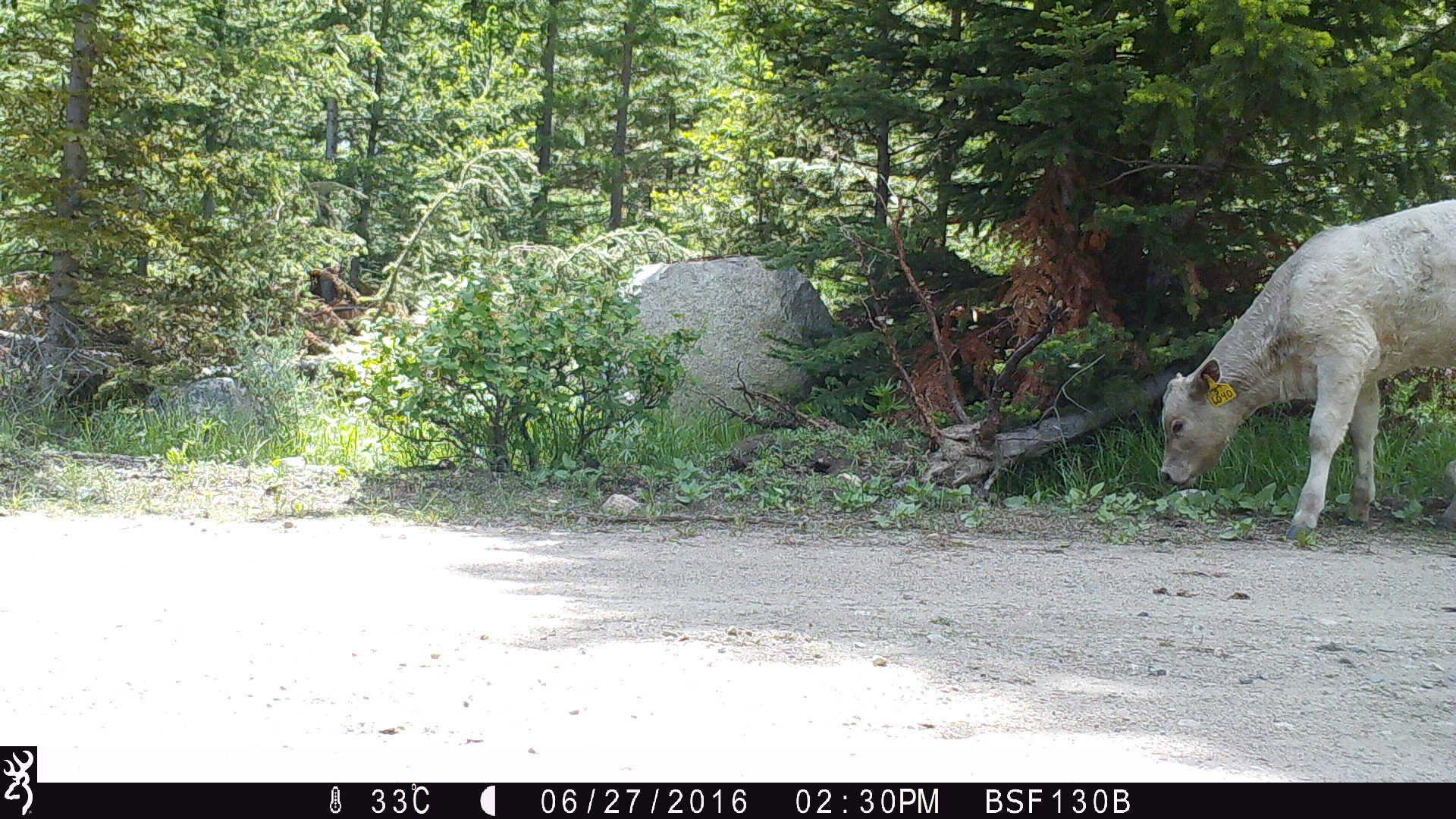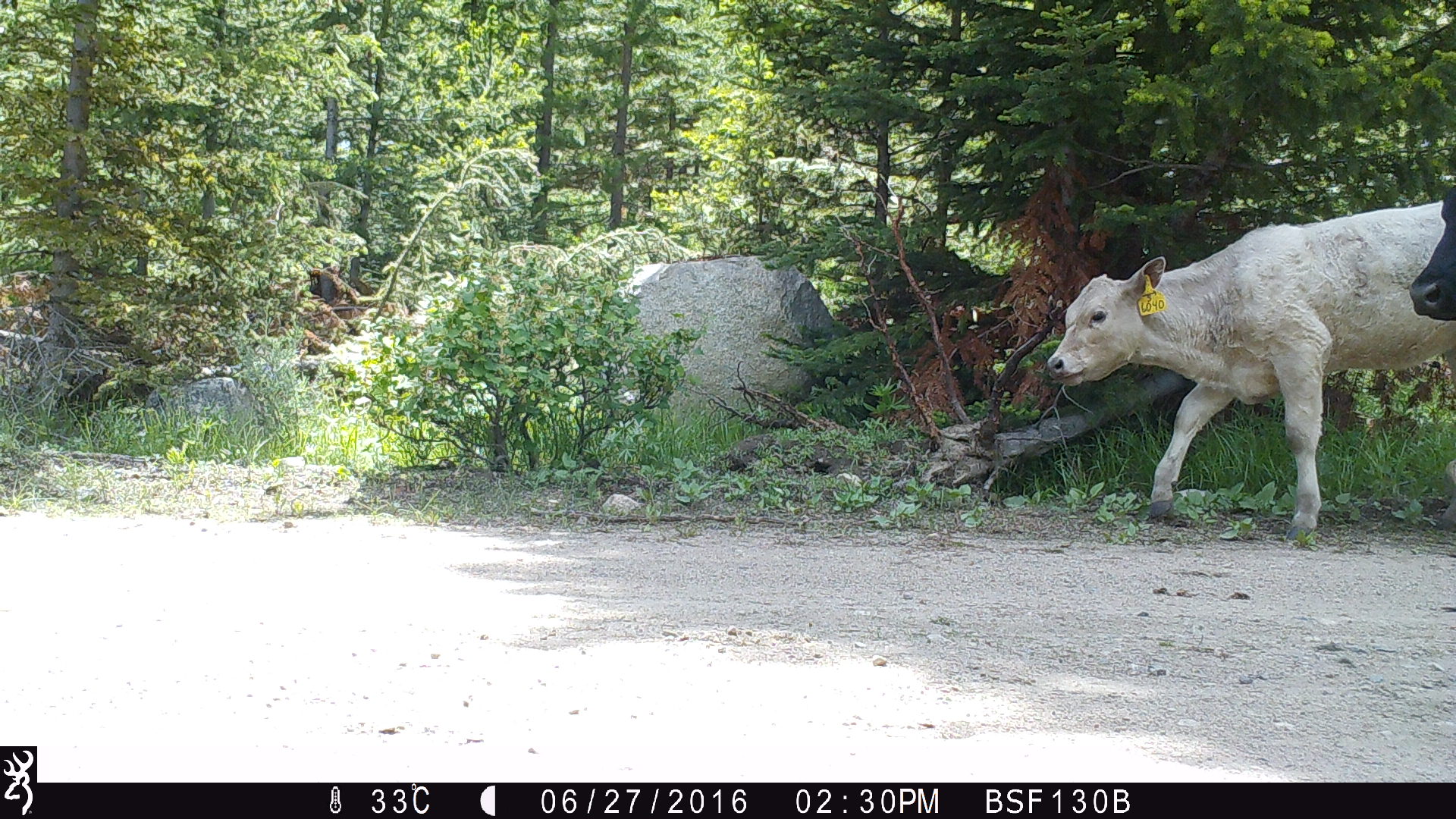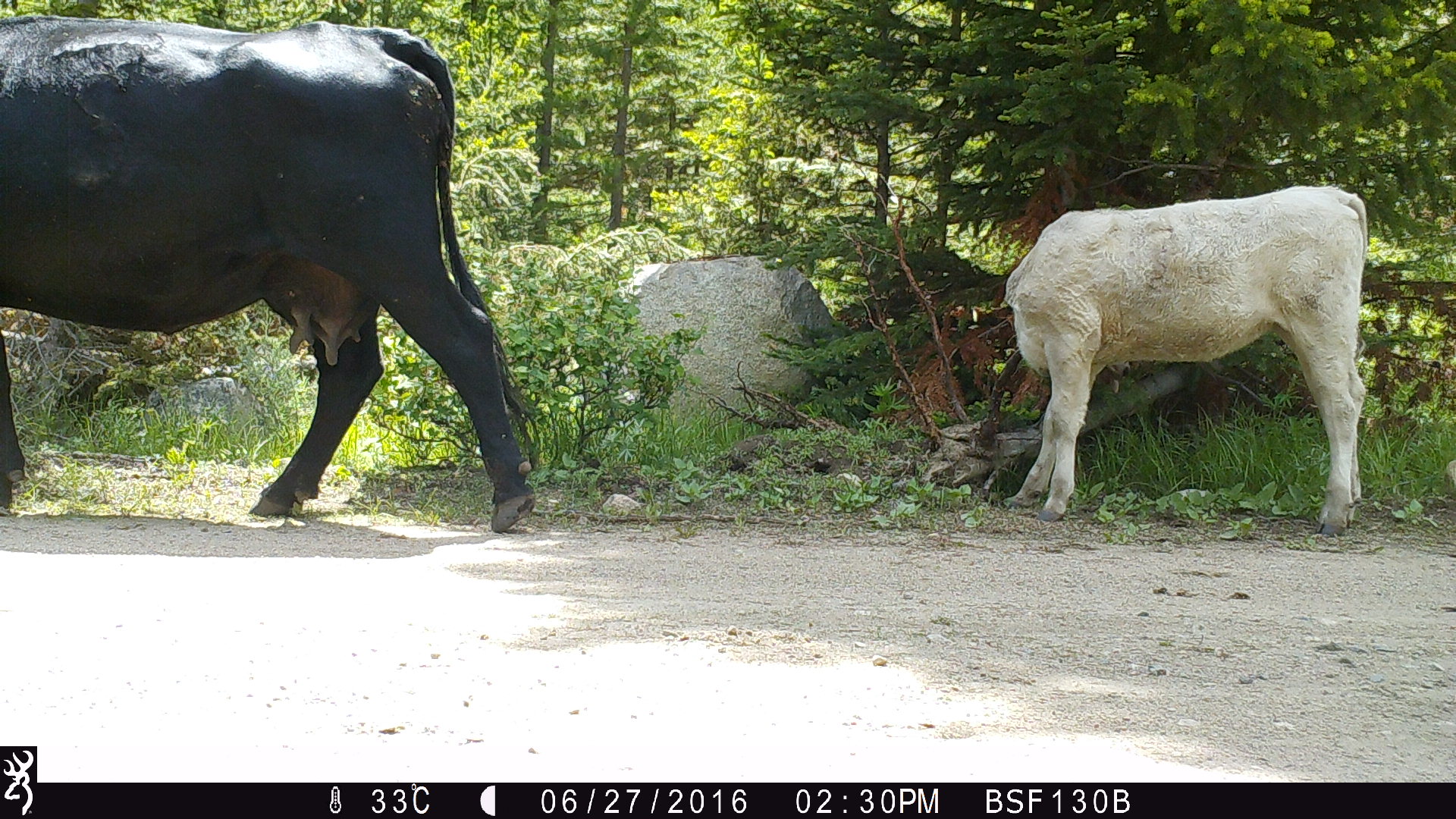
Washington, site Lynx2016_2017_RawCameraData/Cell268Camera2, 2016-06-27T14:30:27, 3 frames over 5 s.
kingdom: Animalia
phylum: Chordata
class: Mammalia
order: Artiodactyla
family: Bovidae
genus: Bos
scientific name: Bos taurus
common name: domestic cattle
Domestic cattle (Bos taurus). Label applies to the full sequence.